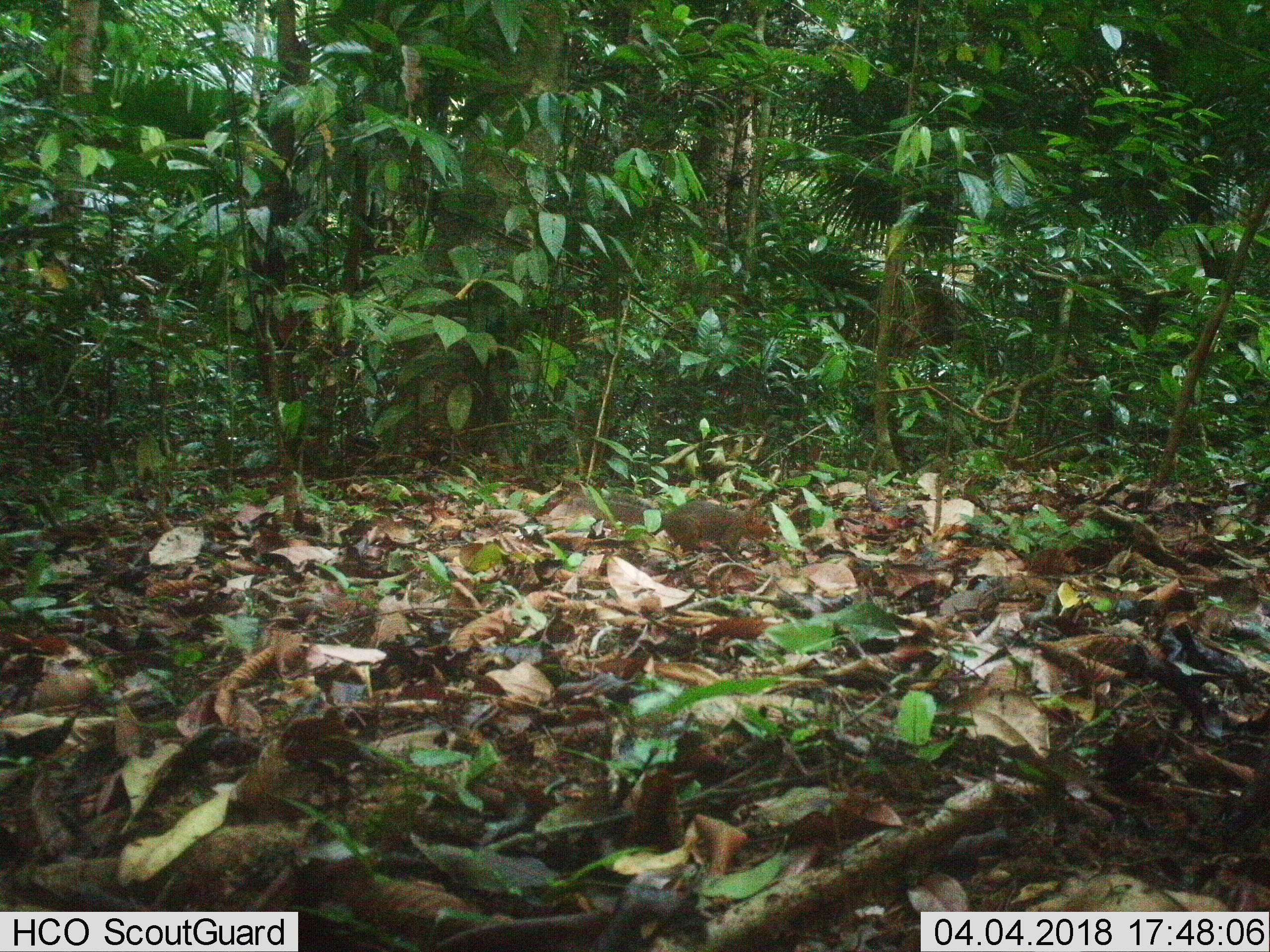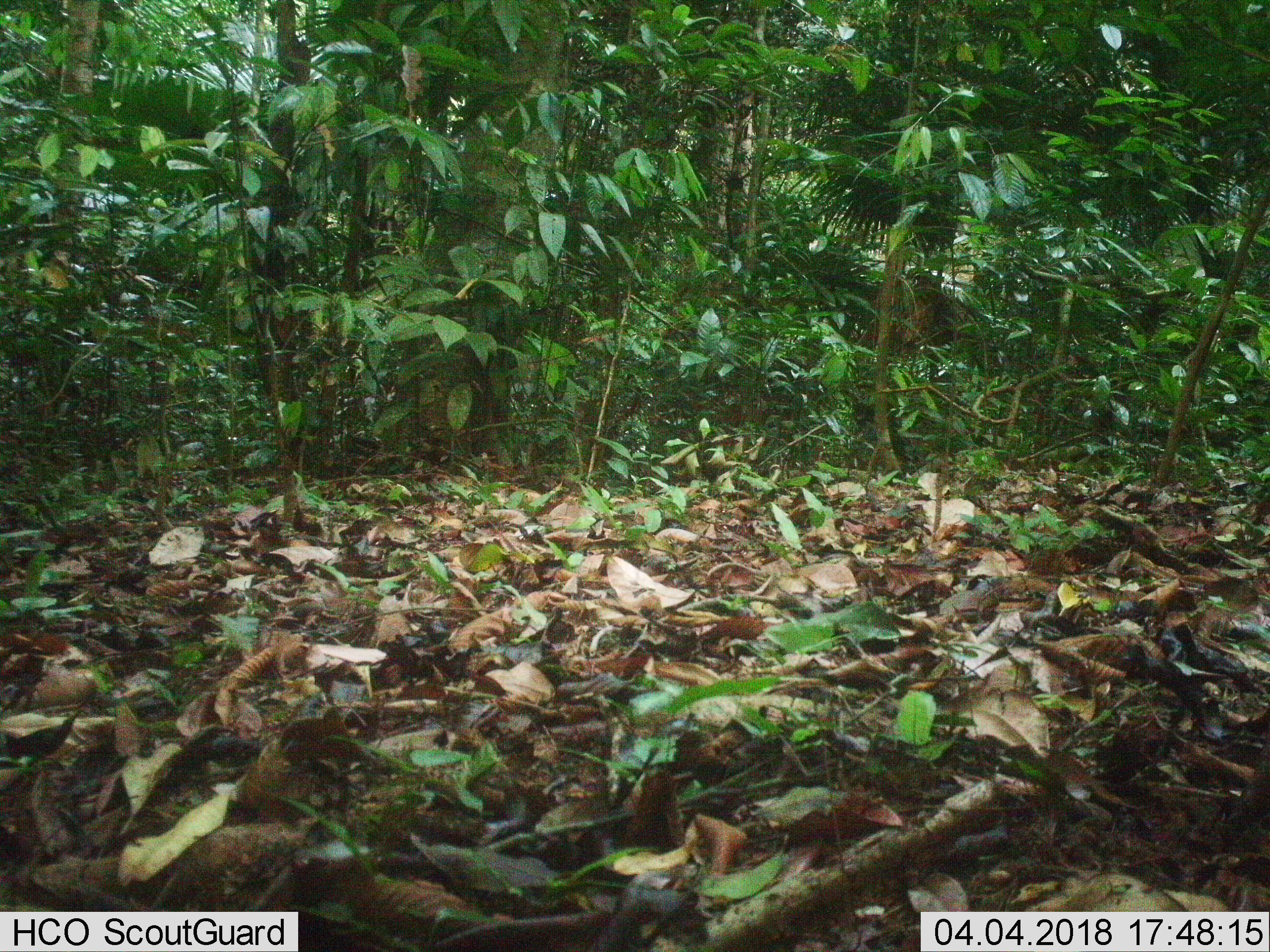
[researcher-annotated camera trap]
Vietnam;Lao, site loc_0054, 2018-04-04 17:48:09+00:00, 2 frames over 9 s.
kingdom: Animalia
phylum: Chordata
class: Mammalia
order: Rodentia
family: Sciuridae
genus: Dremomys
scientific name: Dremomys rufigenis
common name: red-cheeked squirrel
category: red cheeked squirrel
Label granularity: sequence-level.